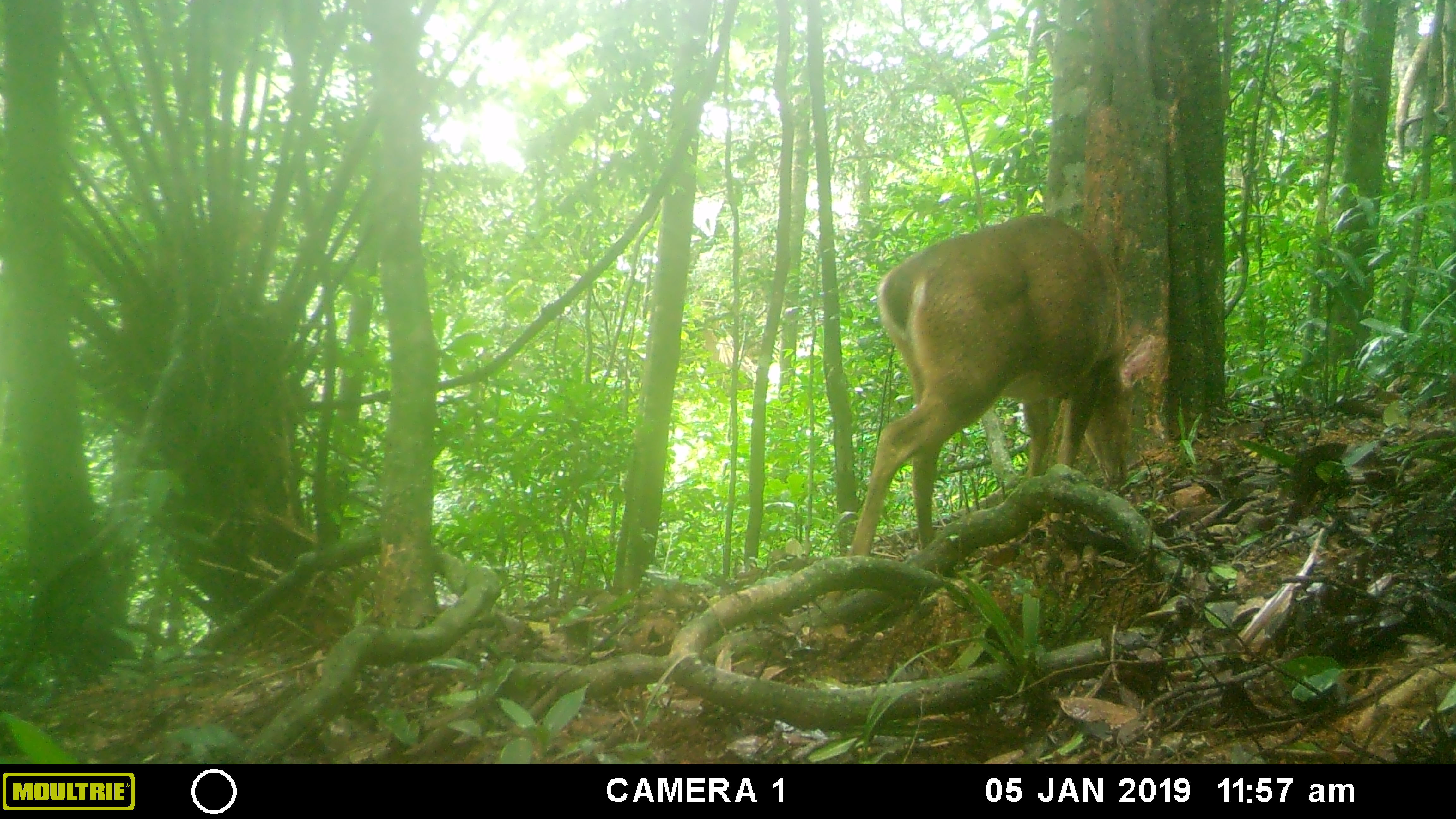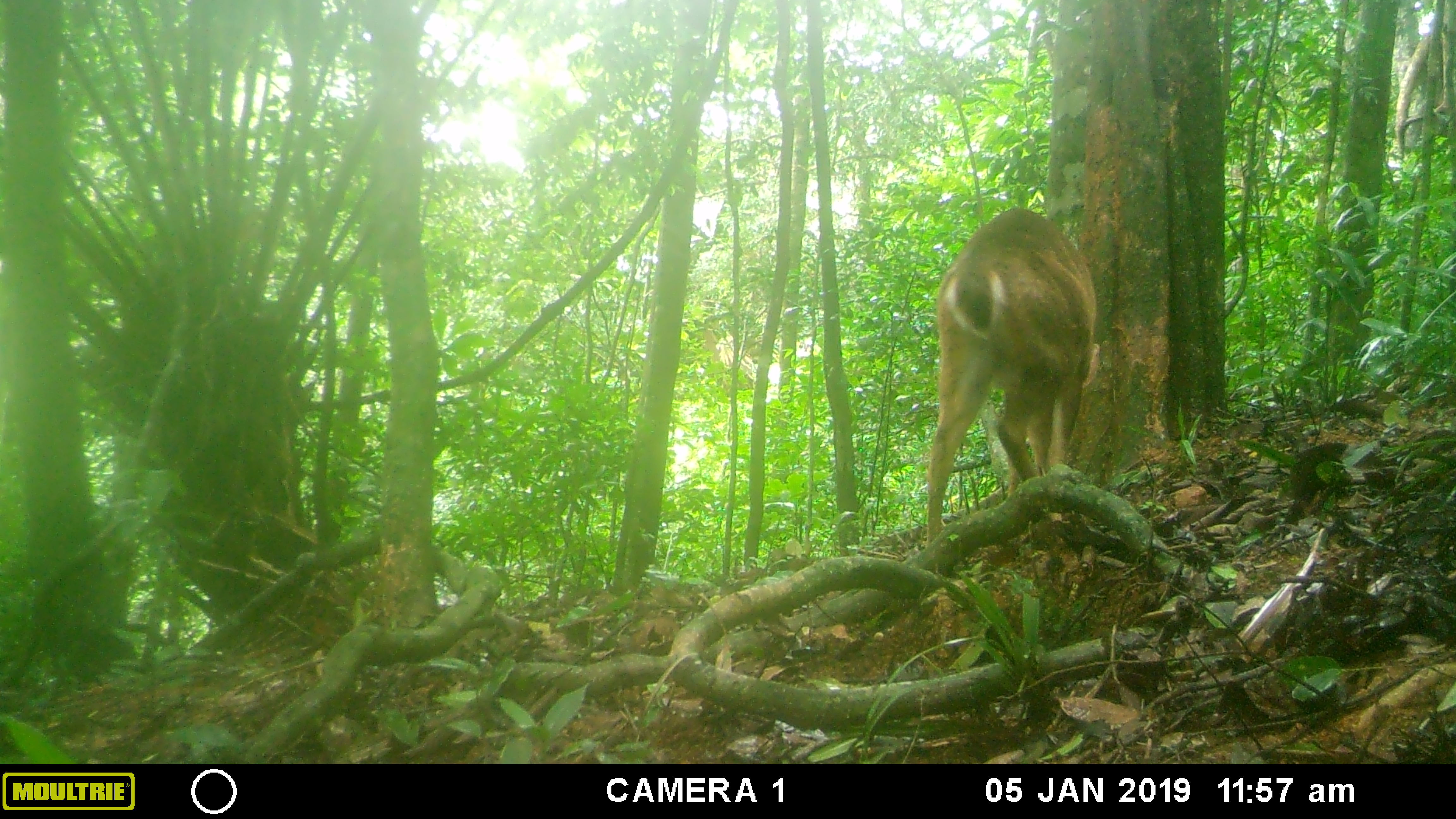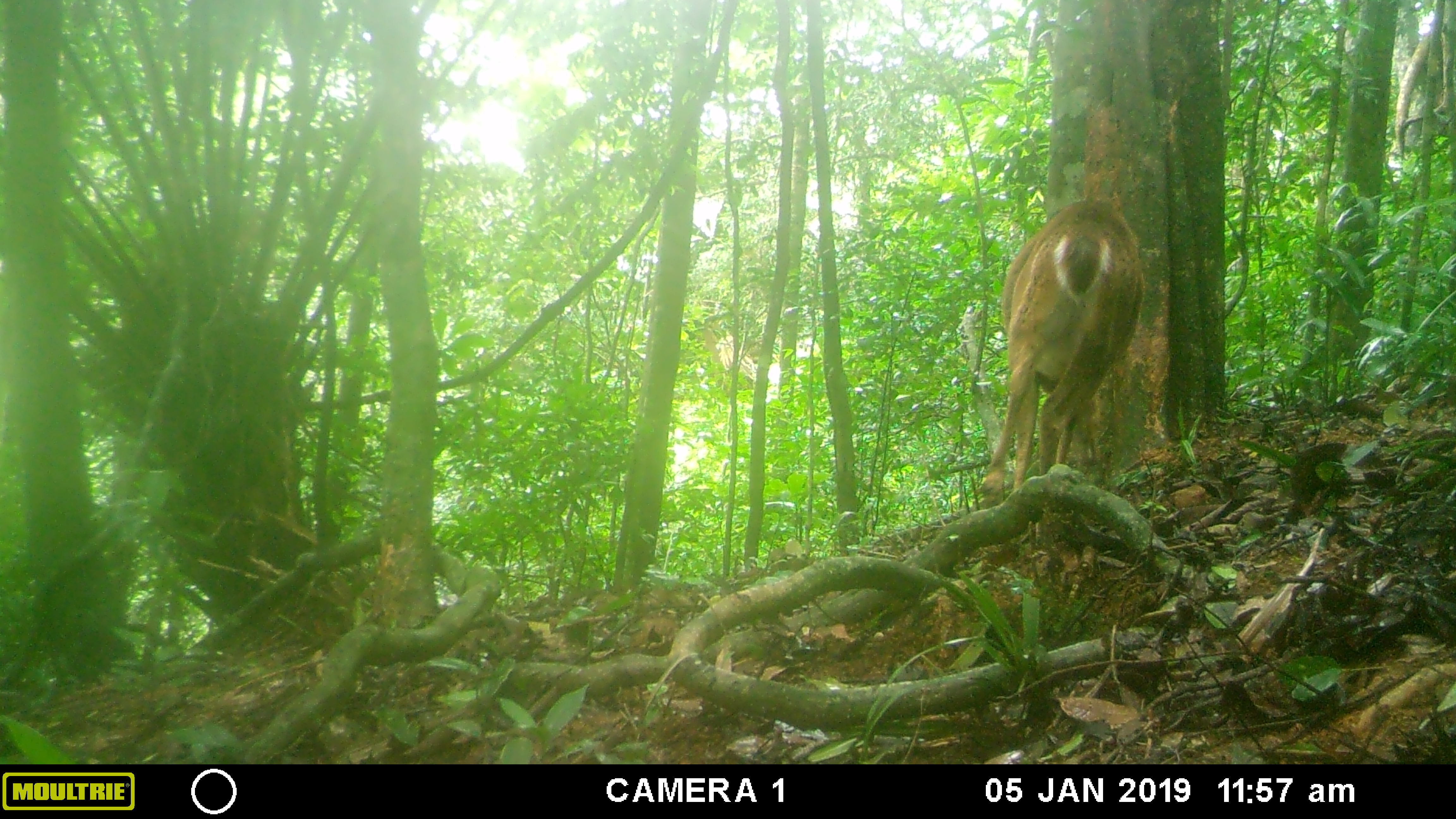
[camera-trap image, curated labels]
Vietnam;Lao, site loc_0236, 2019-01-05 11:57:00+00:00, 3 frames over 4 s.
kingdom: Animalia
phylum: Chordata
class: Mammalia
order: Artiodactyla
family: Cervidae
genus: Muntiacus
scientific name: Muntiacus vuquangensis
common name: large-antlered muntjac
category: large antlered muntjac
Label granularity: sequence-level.